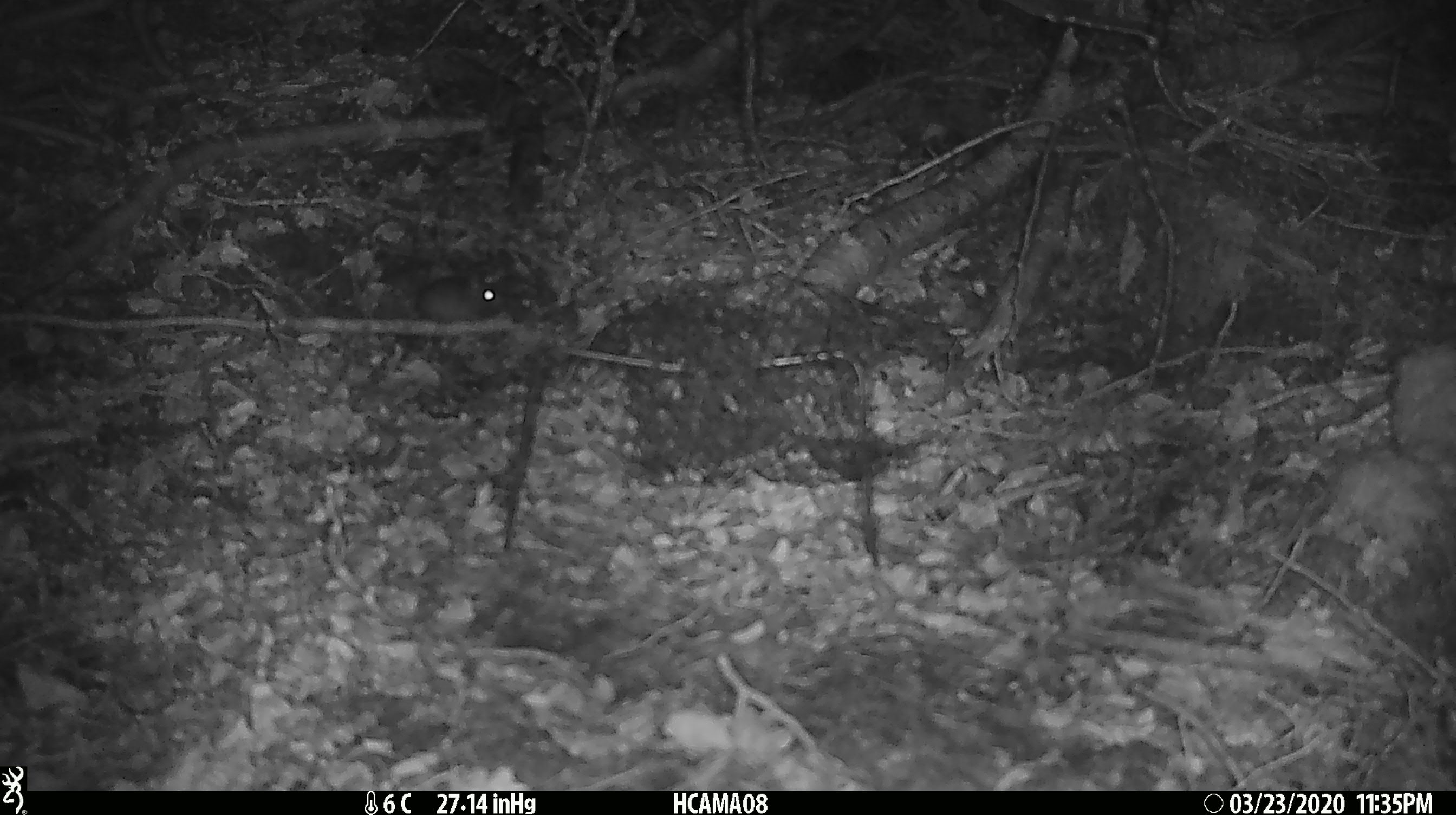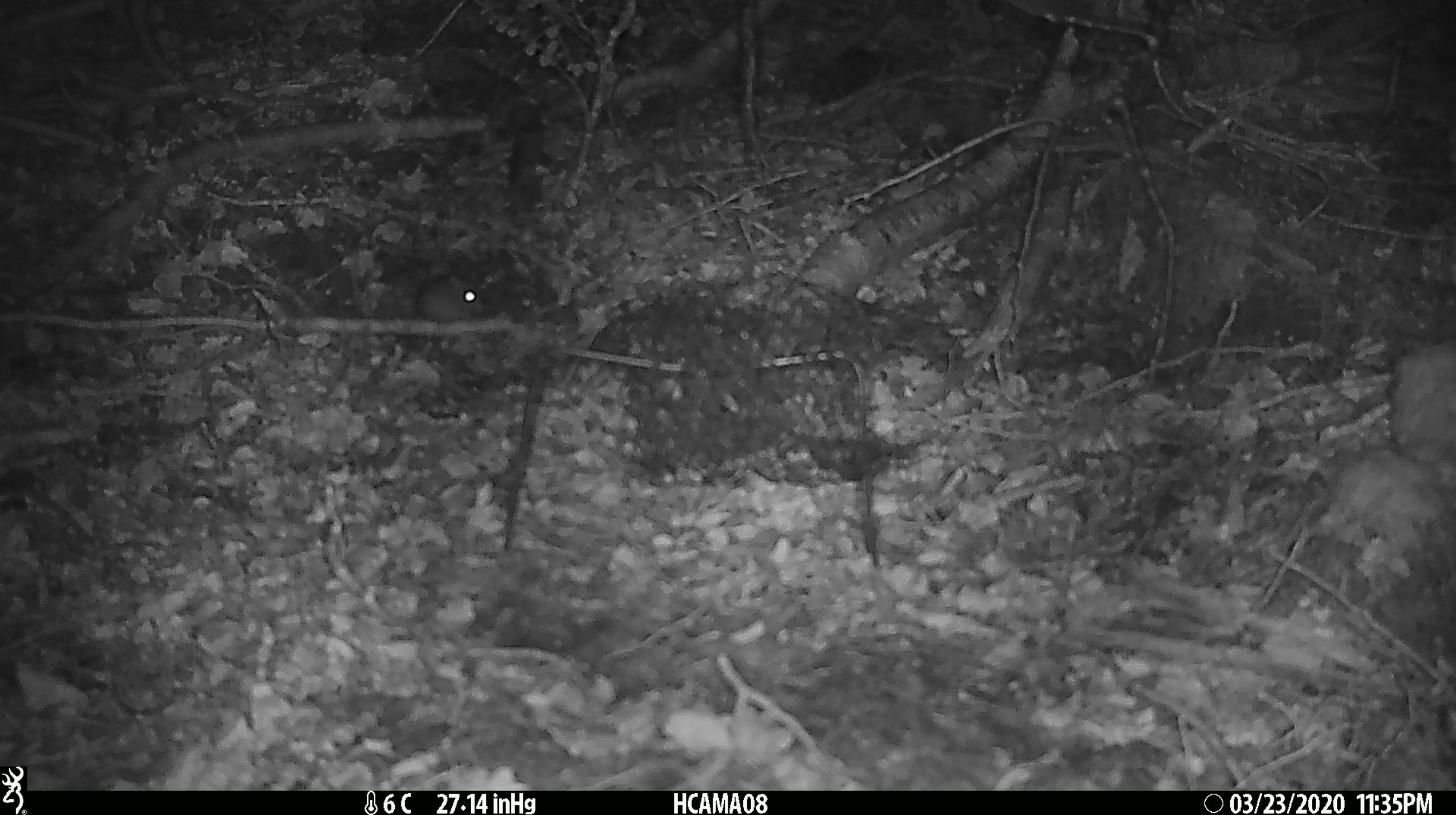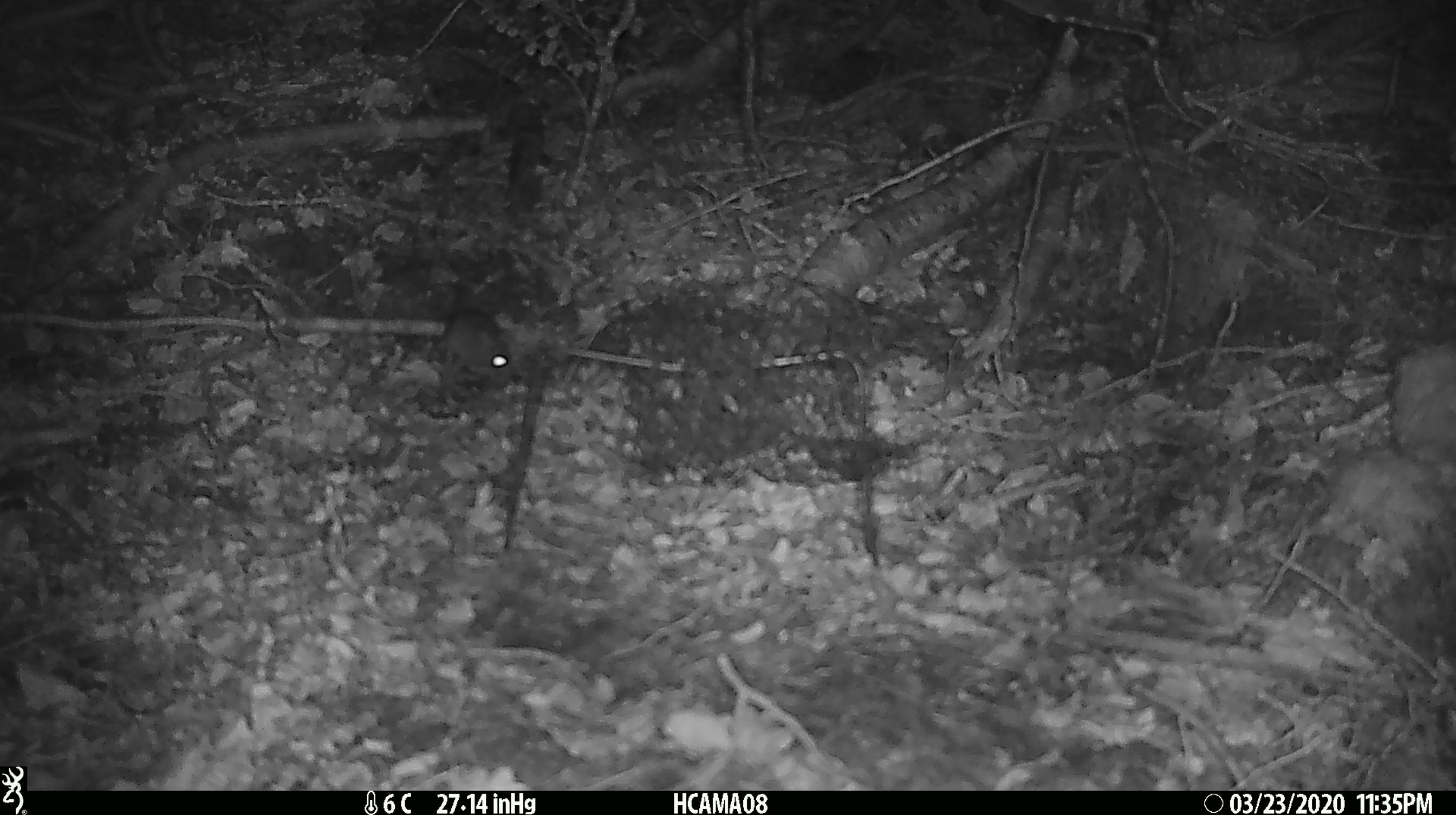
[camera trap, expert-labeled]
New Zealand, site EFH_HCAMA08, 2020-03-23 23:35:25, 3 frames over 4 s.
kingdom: Animalia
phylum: Chordata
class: Mammalia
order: Rodentia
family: Muridae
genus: Mus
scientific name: Mus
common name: mouse